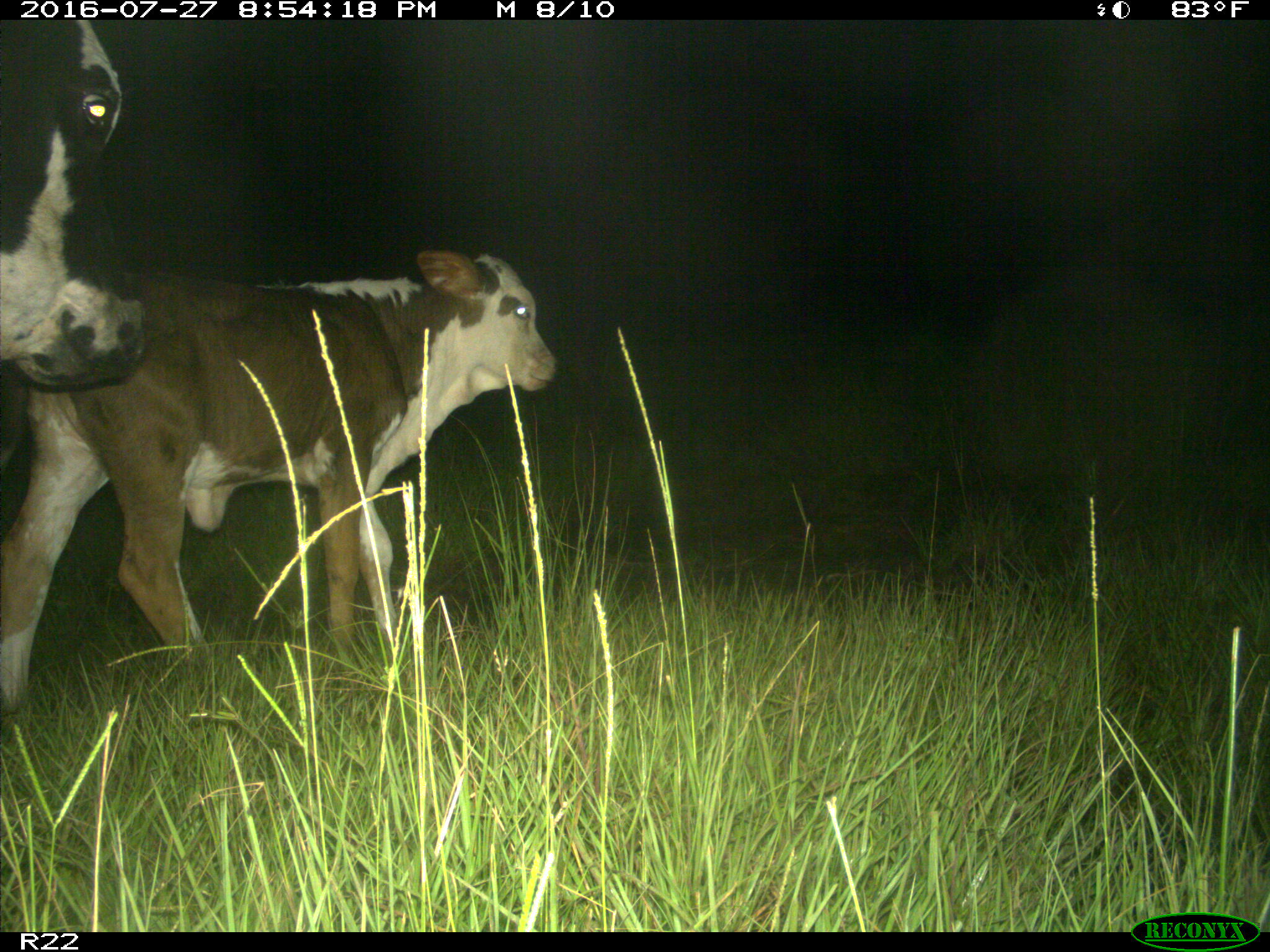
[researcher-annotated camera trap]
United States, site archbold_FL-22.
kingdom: Animalia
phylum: Chordata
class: Mammalia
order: Artiodactyla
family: Bovidae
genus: Bos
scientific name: Bos taurus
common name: domestic cow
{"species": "Bos taurus (domestic cow)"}